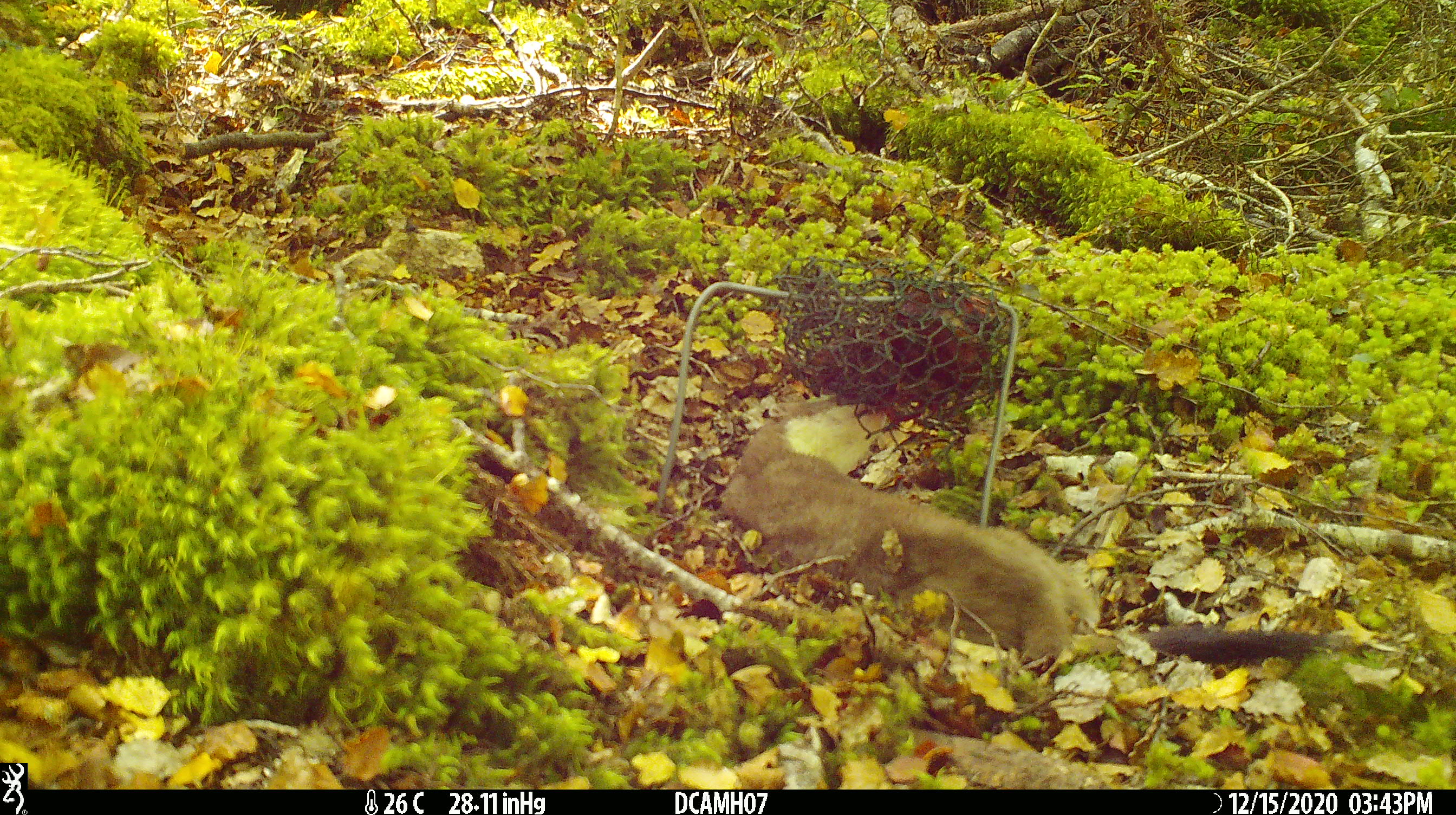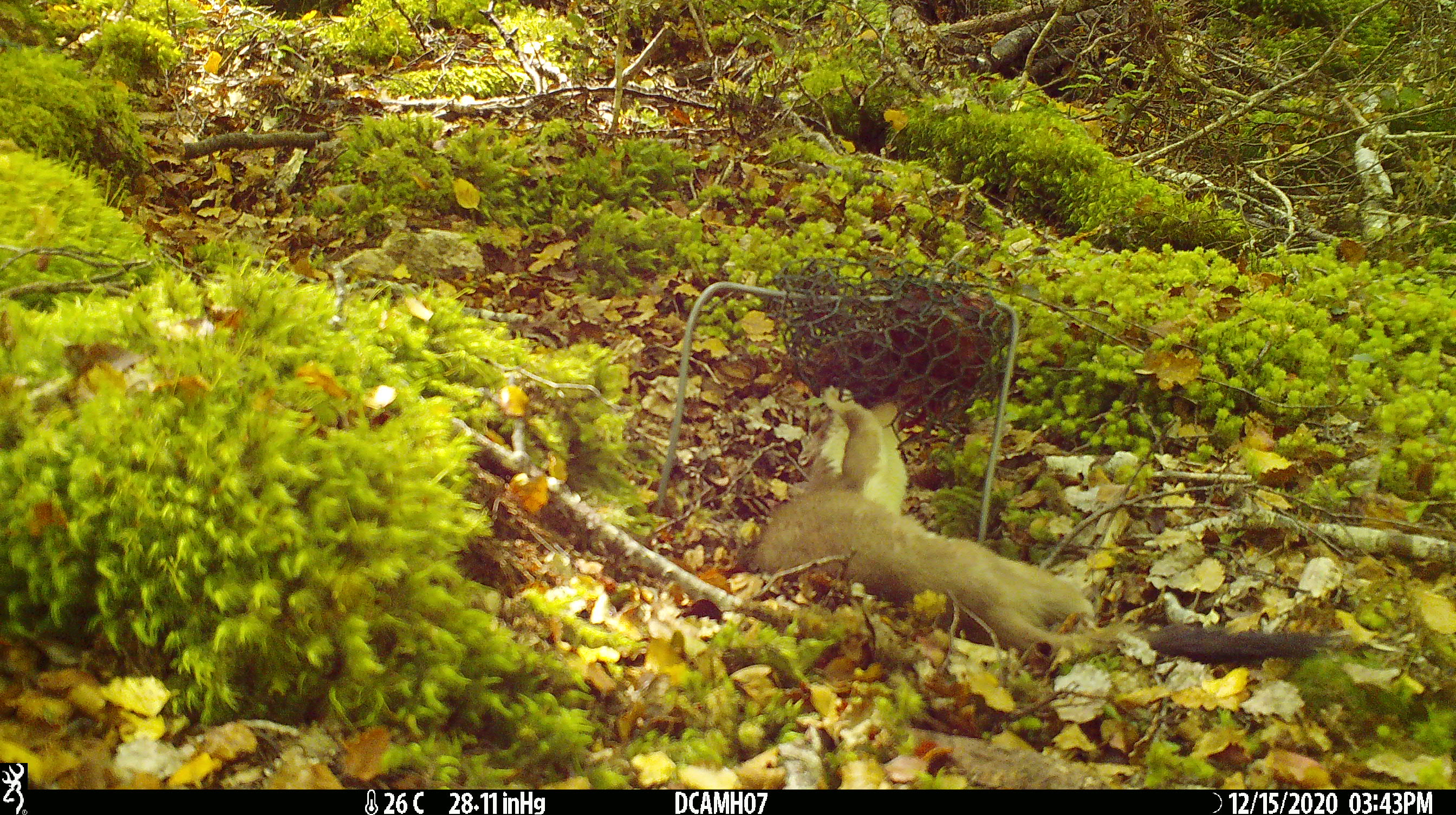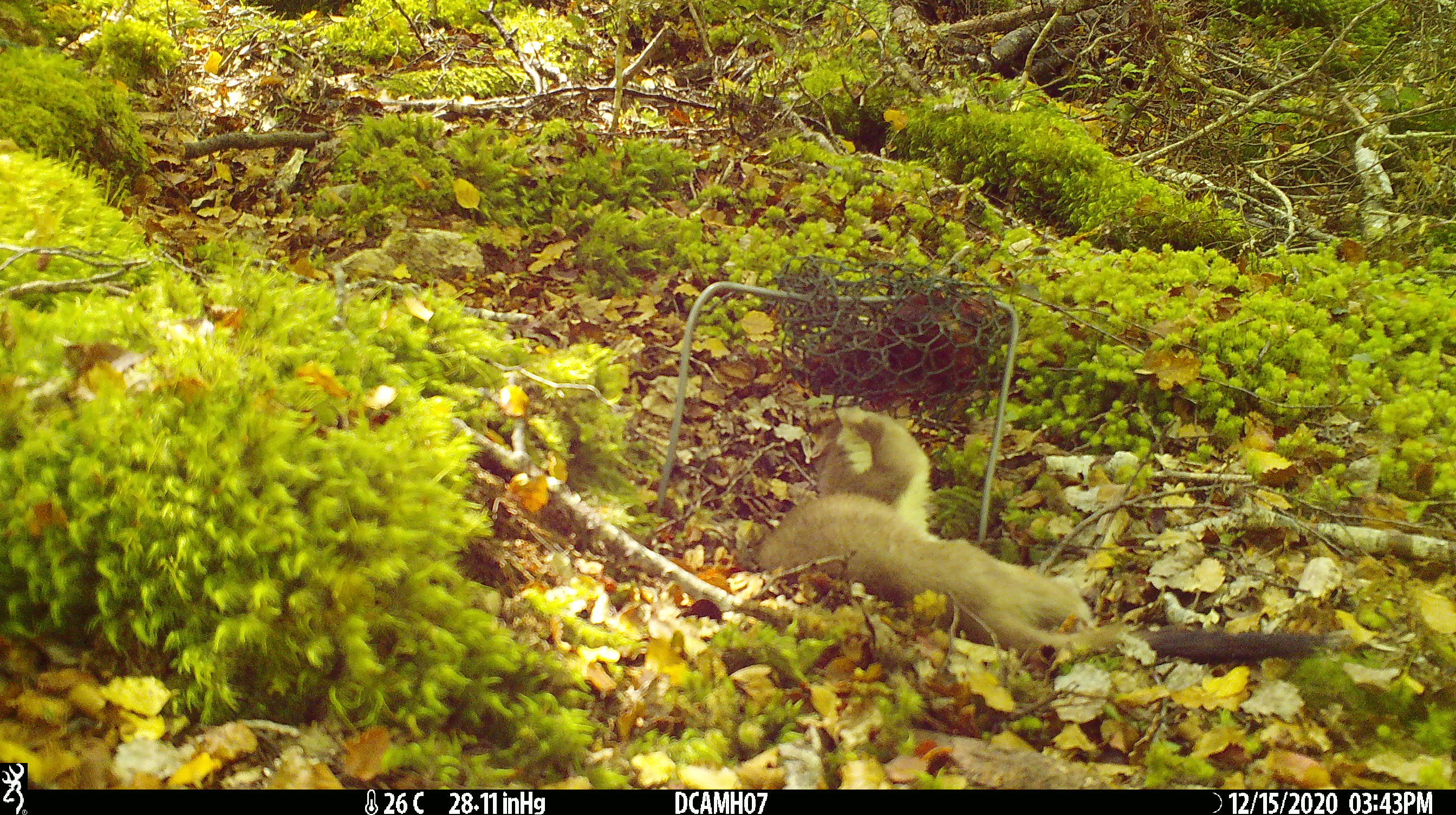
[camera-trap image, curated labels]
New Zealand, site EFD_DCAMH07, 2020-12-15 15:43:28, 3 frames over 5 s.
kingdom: Animalia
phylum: Chordata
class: Mammalia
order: Carnivora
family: Mustelidae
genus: Mustela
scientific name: Mustela erminea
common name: stoat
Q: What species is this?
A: Stoat (Mustela erminea).